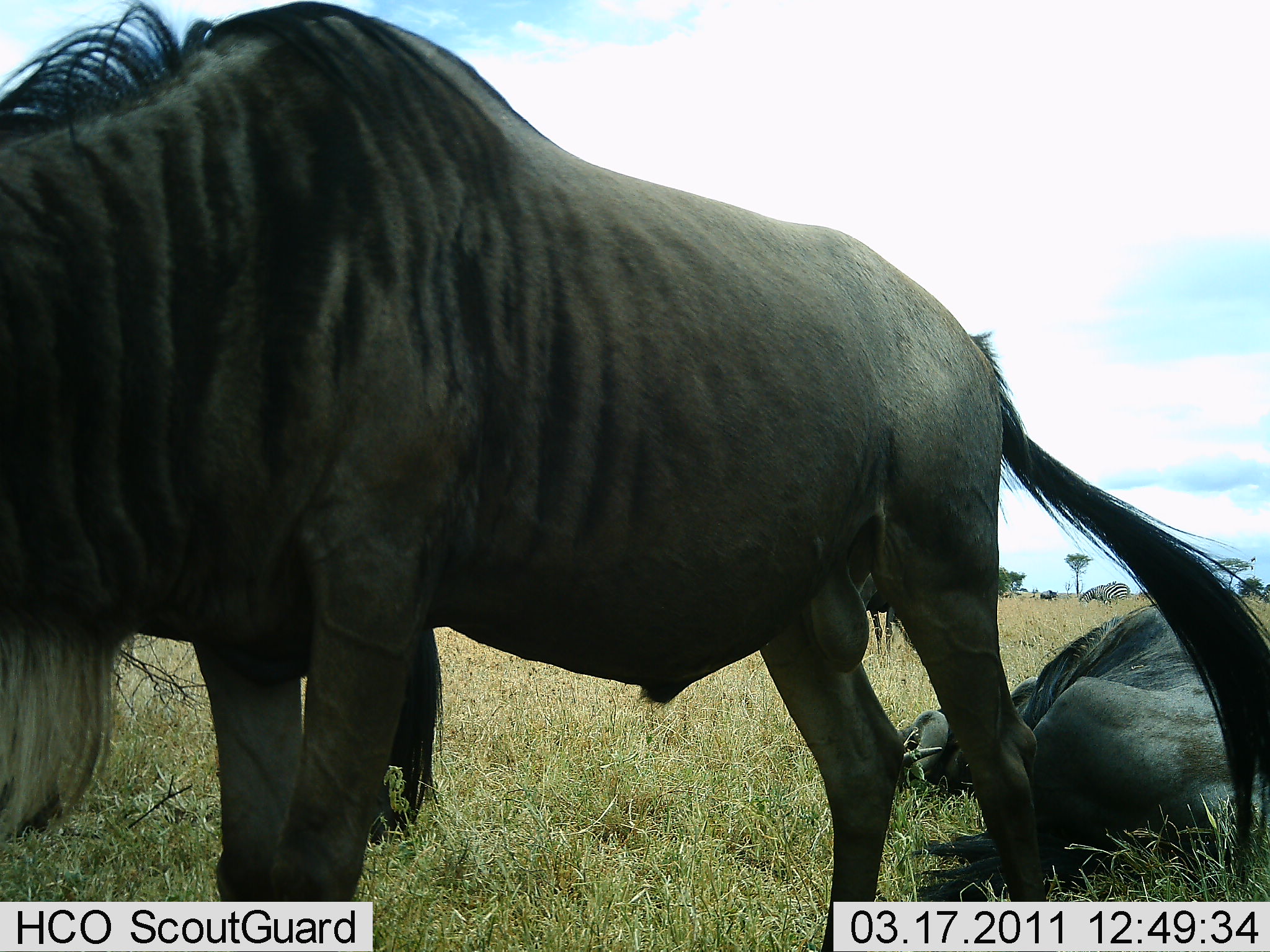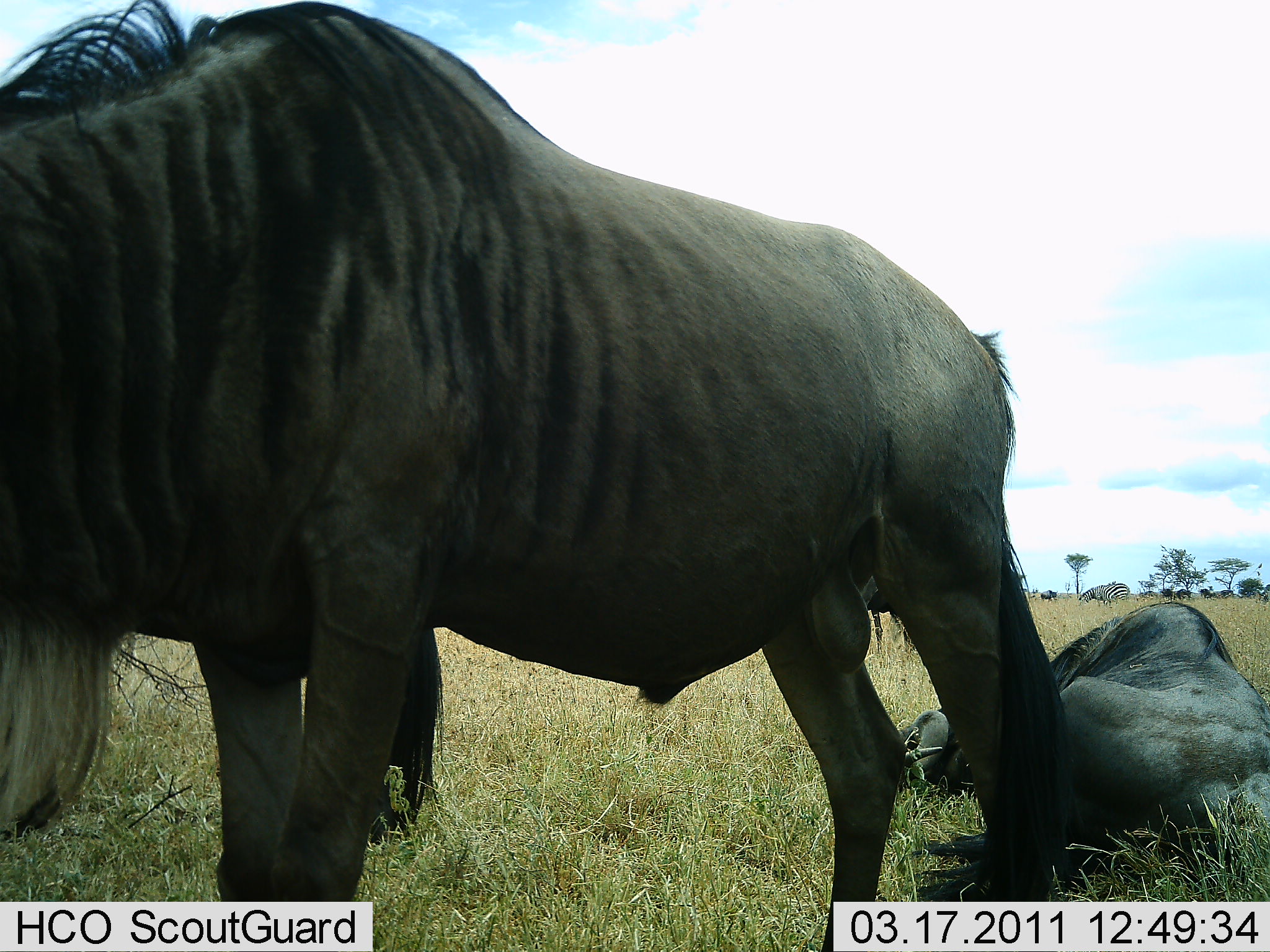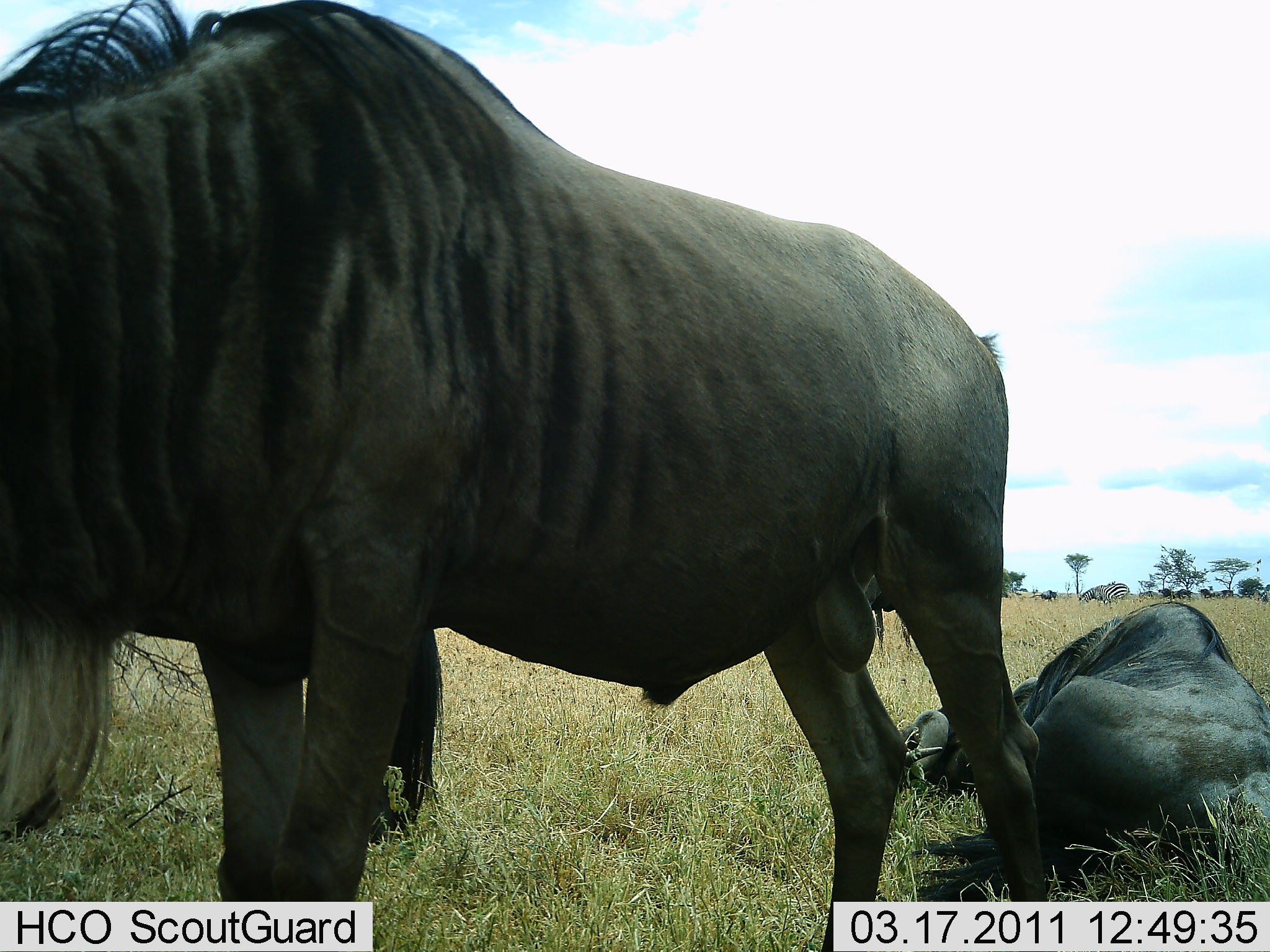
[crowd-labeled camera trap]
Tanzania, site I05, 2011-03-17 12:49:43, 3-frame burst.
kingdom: Animalia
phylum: Chordata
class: Mammalia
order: Artiodactyla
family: Bovidae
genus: Connochaetes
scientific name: Connochaetes taurinus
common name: blue wildebeest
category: wildebeest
Wildebeest (blue wildebeest) (Connochaetes taurinus), count 3. Behavior (volunteer vote fractions): standing 64%, resting 93%, moving 7%, interacting 0%. Young present (vote fraction): 0%. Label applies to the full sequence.